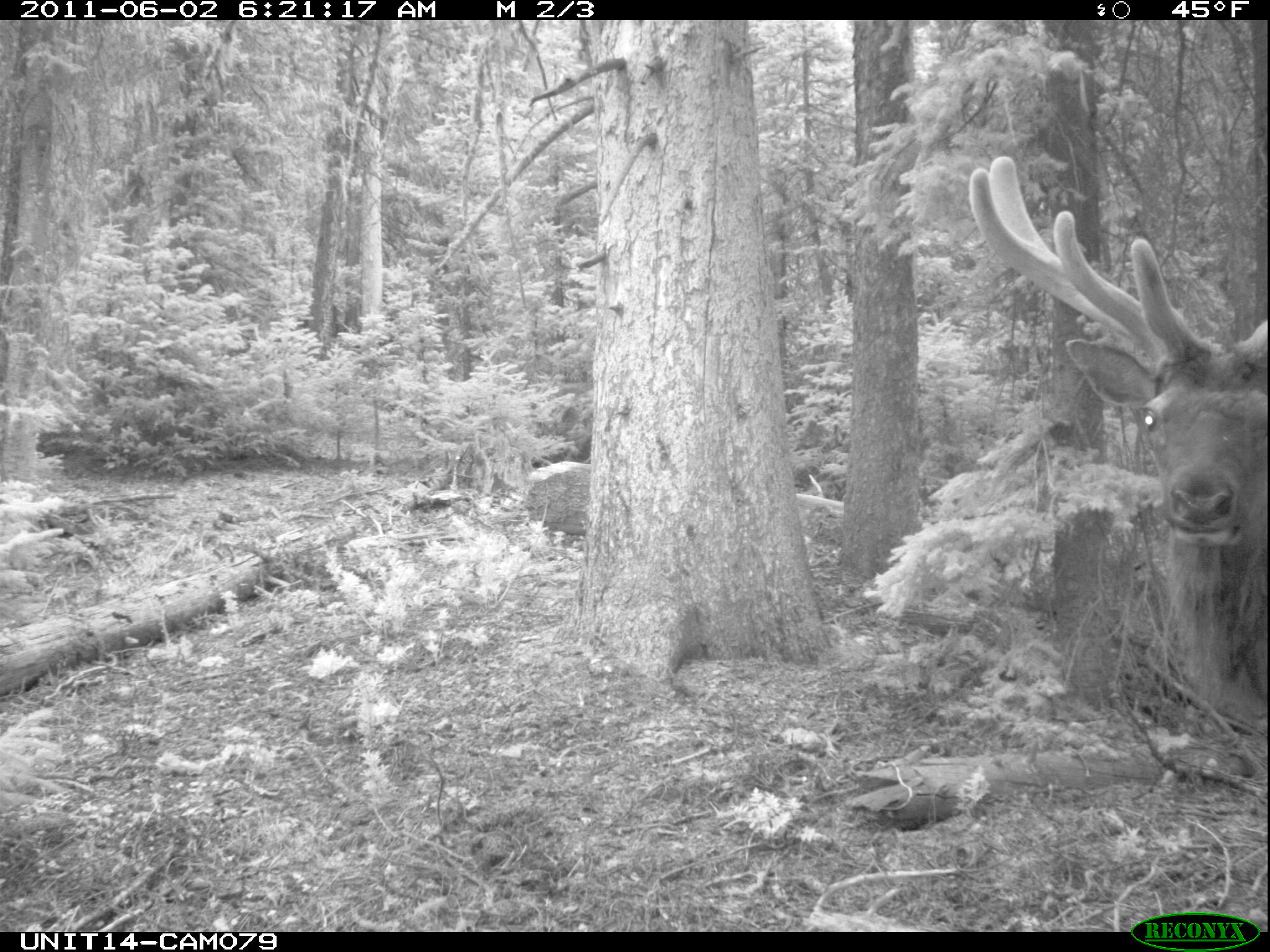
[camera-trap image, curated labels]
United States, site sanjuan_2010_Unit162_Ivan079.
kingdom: Animalia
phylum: Chordata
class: Mammalia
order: Artiodactyla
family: Cervidae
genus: Cervus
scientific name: Cervus elaphus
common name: red deer